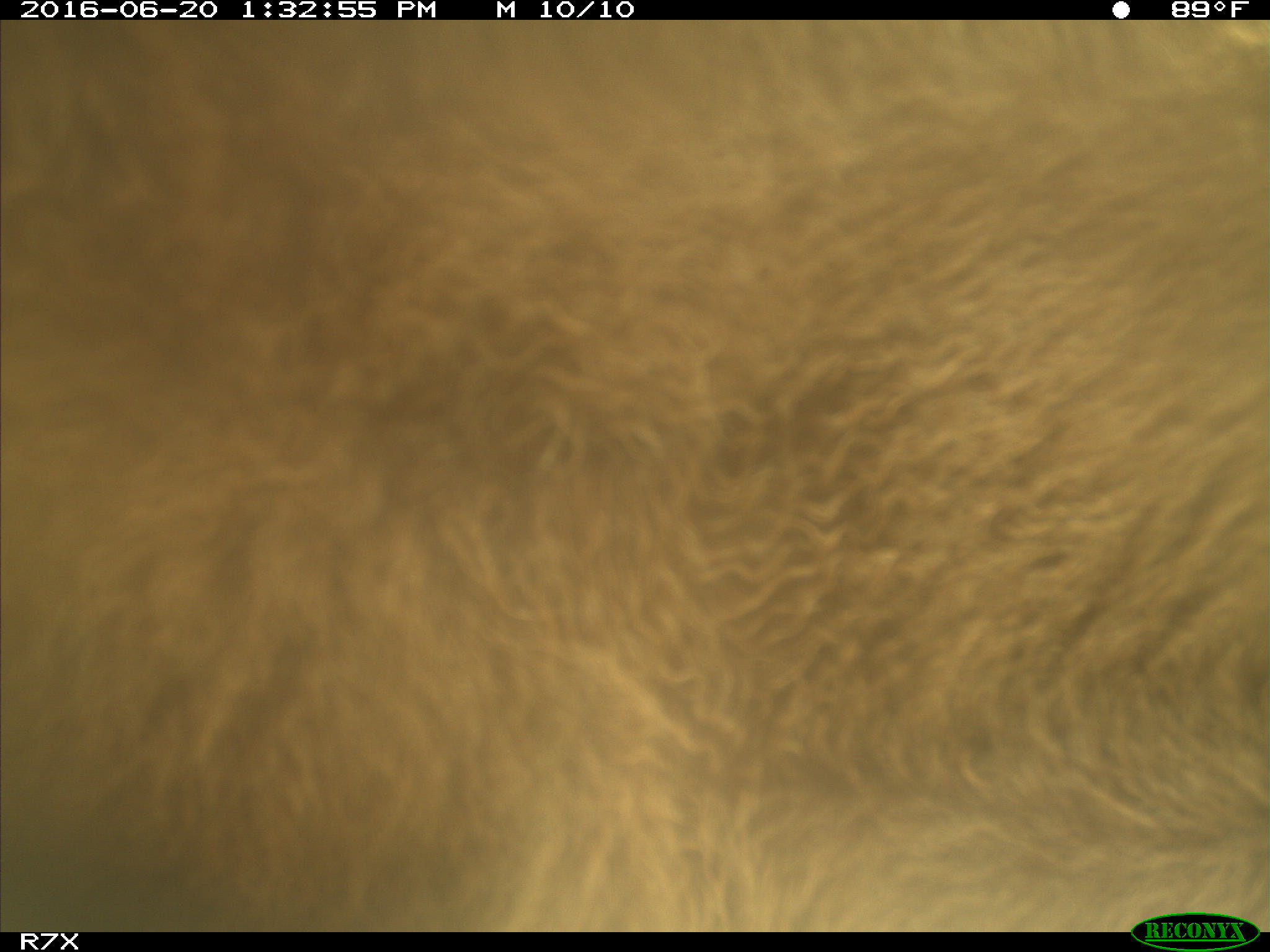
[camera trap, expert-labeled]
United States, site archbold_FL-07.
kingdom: Animalia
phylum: Chordata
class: Mammalia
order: Artiodactyla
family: Bovidae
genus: Bos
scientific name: Bos taurus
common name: domestic cow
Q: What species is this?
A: Bos taurus (domestic cow).